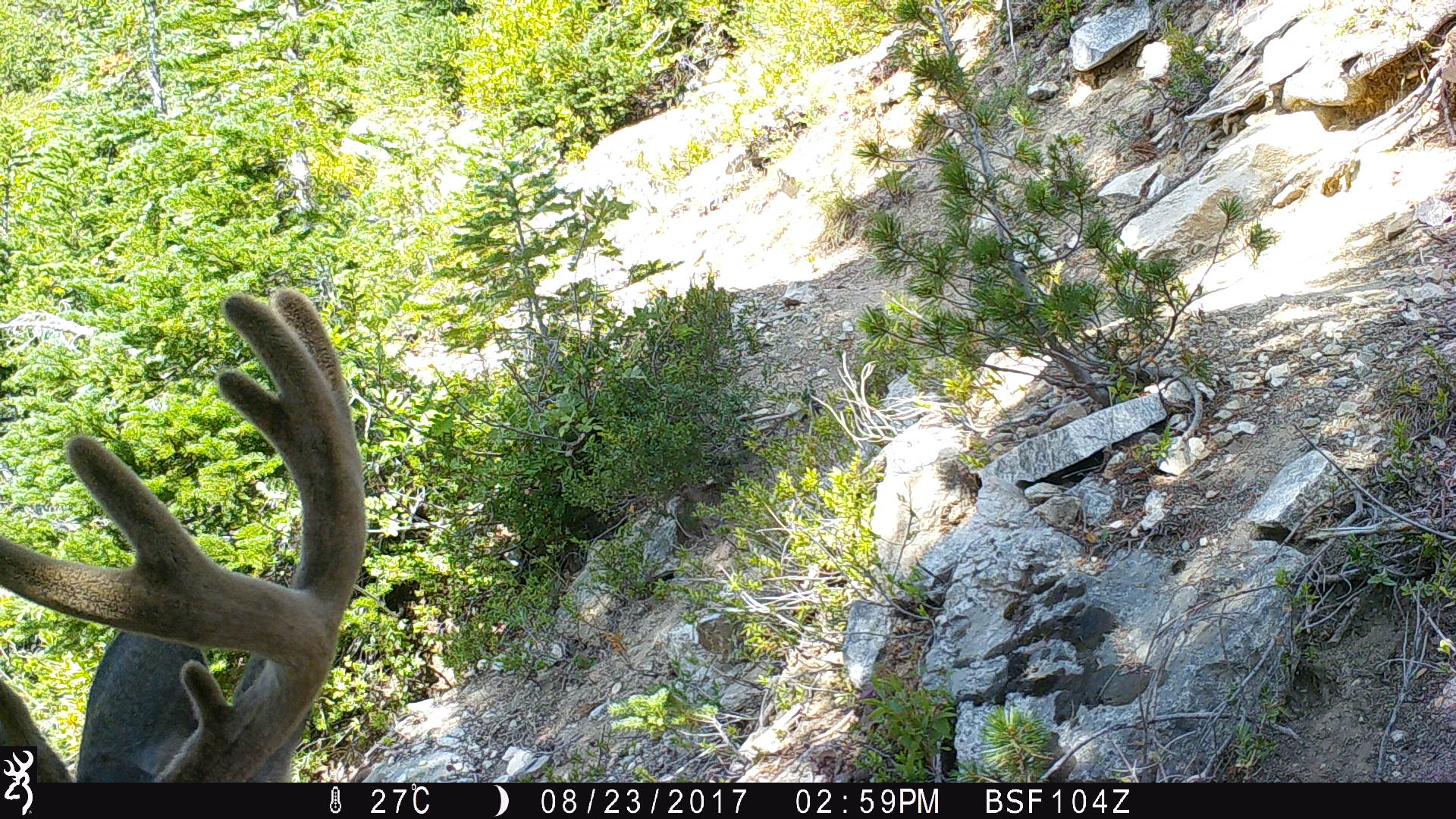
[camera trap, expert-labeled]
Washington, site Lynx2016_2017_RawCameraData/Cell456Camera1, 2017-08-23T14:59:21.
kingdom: Animalia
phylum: Chordata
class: Mammalia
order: Artiodactyla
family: Cervidae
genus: Odocoileus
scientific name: Odocoileus hemionus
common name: mule deer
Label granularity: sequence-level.